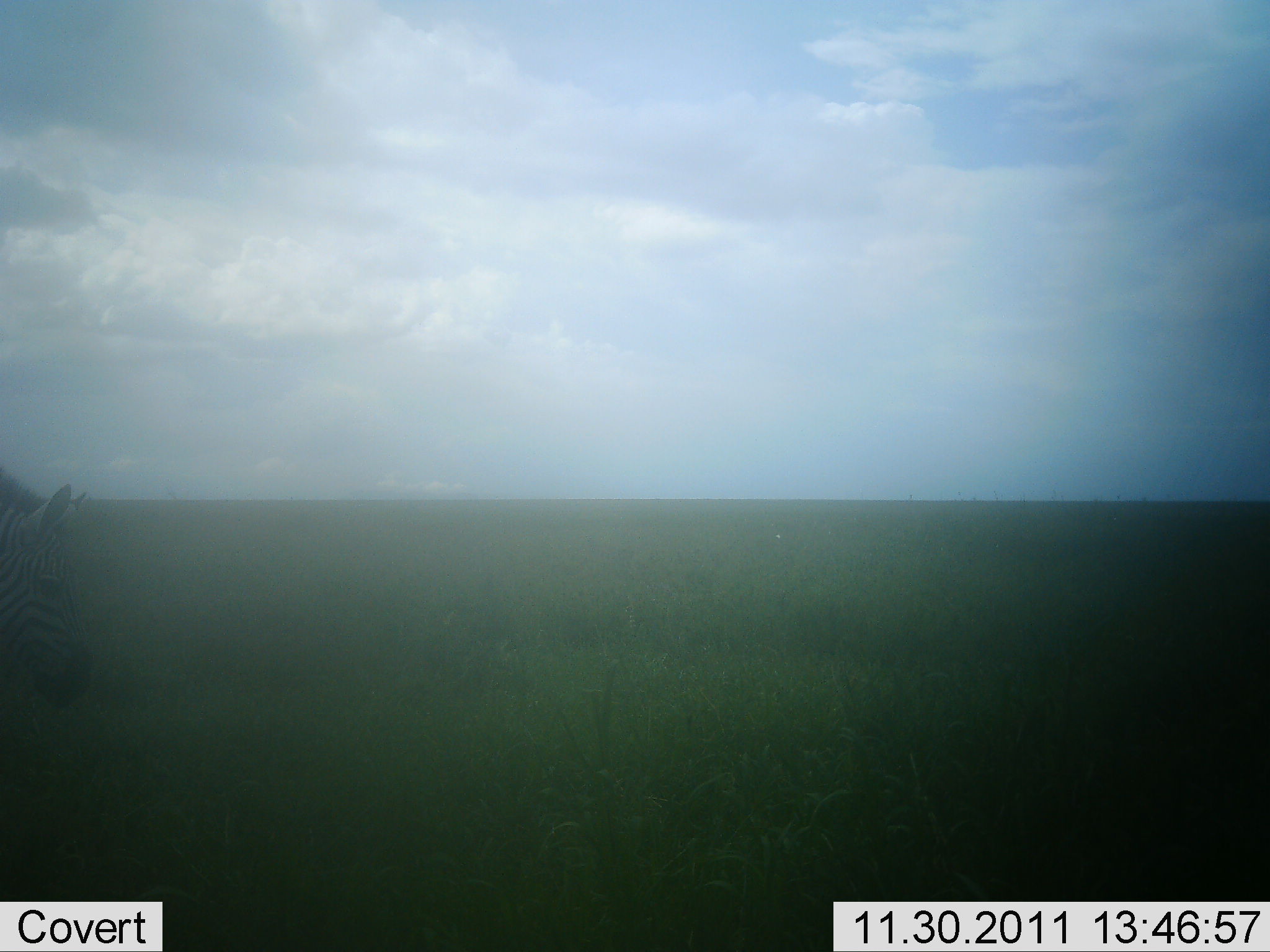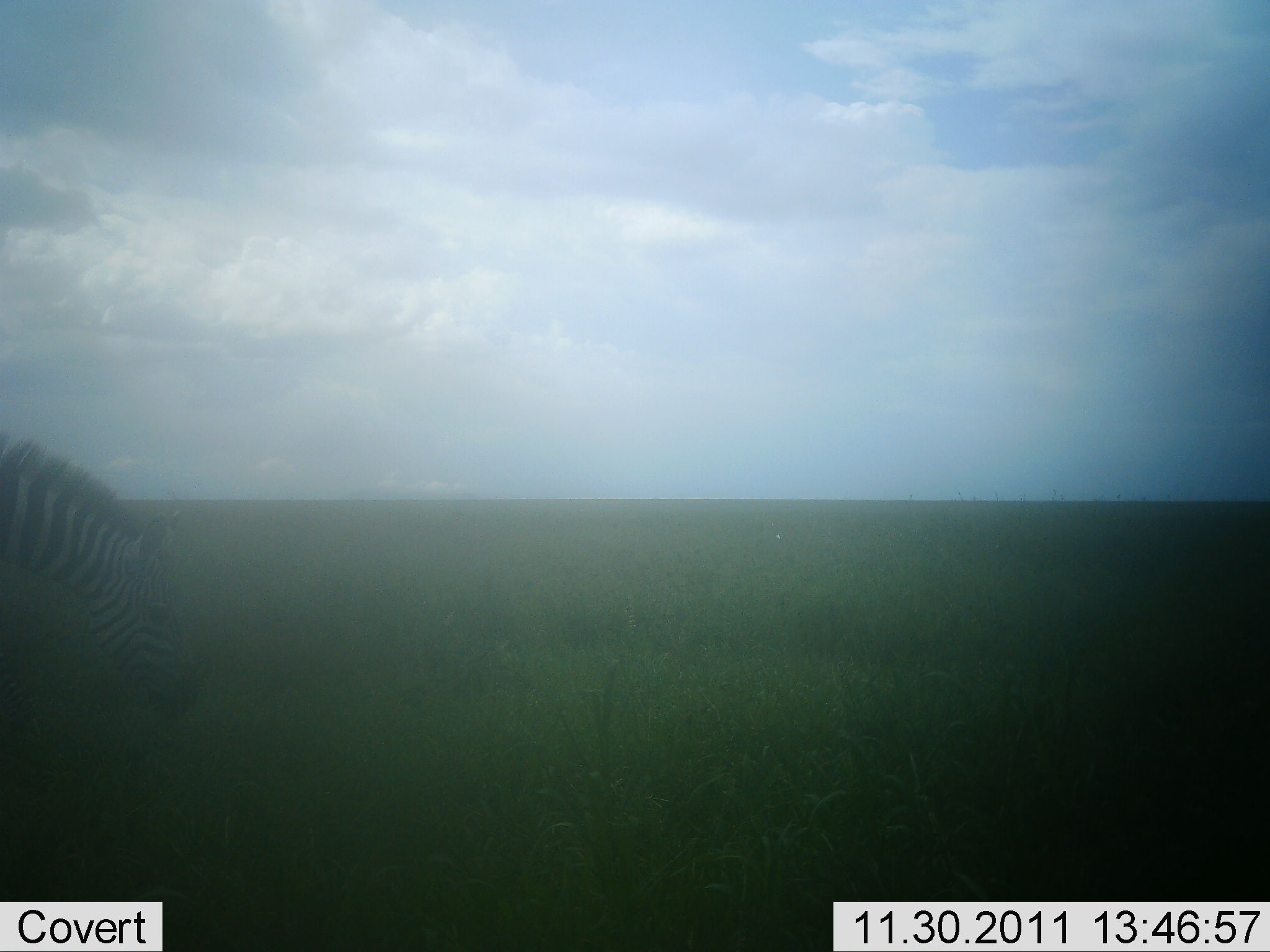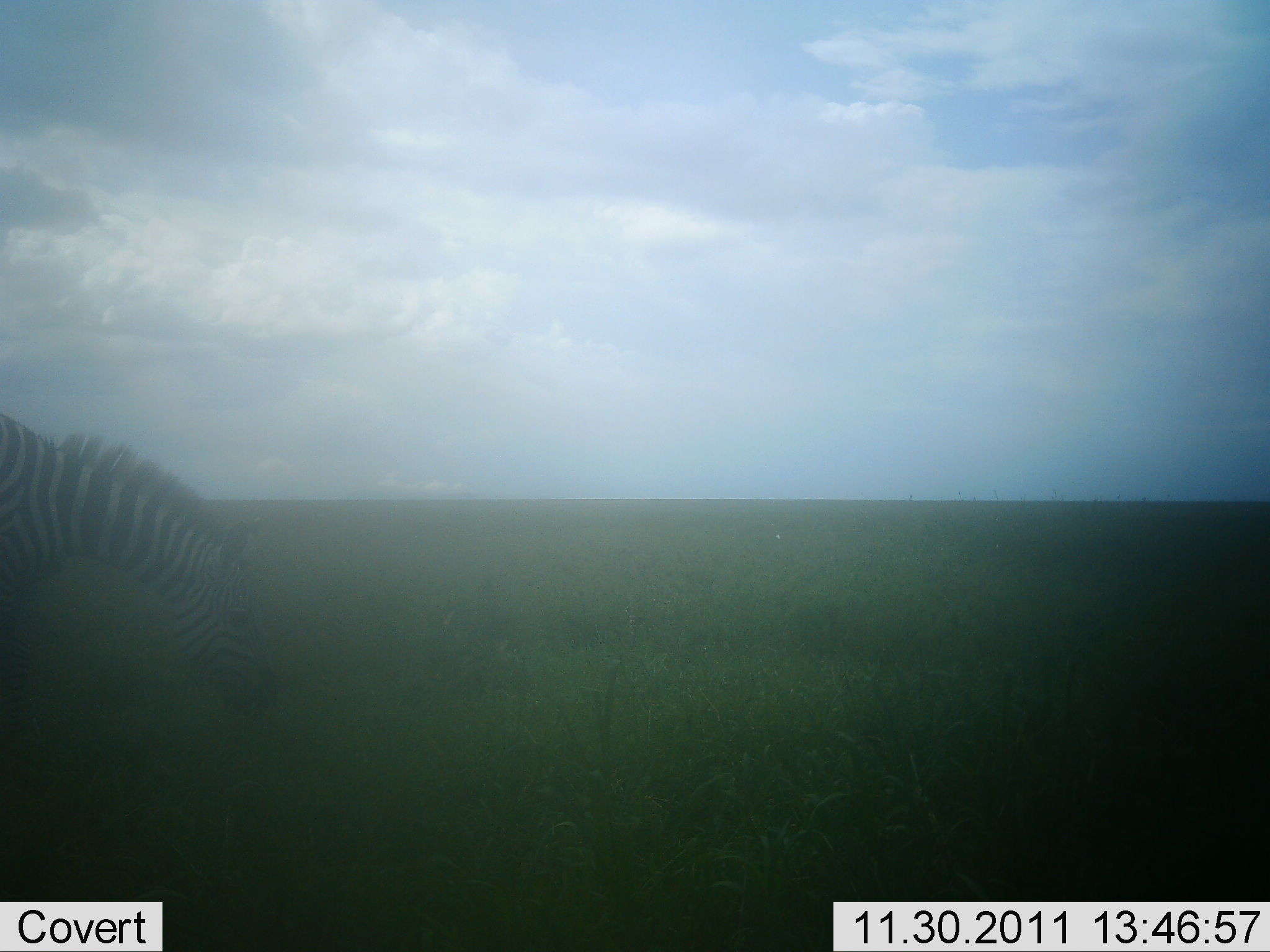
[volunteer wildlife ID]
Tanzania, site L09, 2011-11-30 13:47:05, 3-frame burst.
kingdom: Animalia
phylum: Chordata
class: Mammalia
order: Perissodactyla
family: Equidae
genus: Equus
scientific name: Equus quagga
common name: plains zebra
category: zebra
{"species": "zebra (plains zebra) (Equus quagga)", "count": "1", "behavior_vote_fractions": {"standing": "18%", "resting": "0%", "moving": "55%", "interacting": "0%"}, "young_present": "0%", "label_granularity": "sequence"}